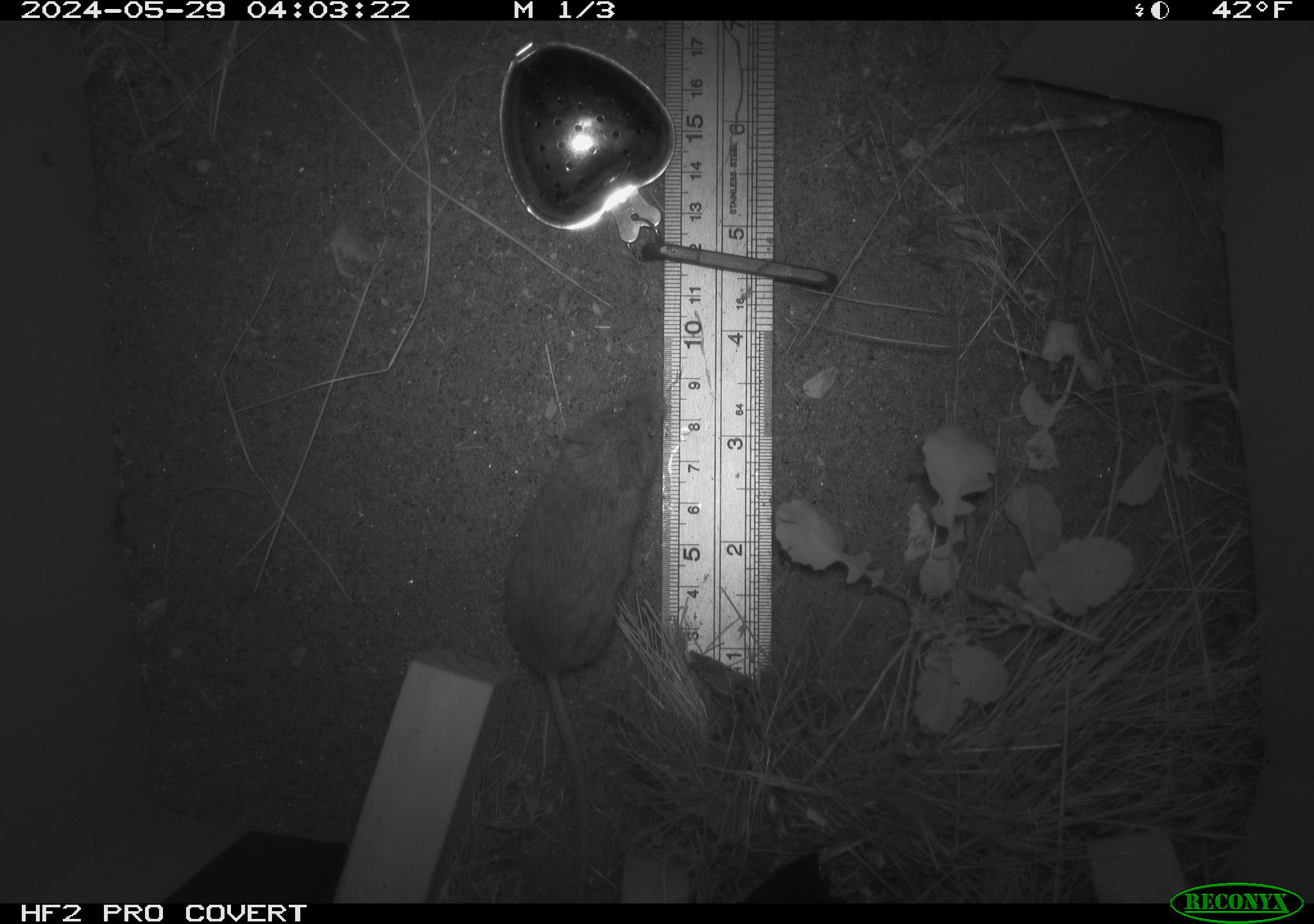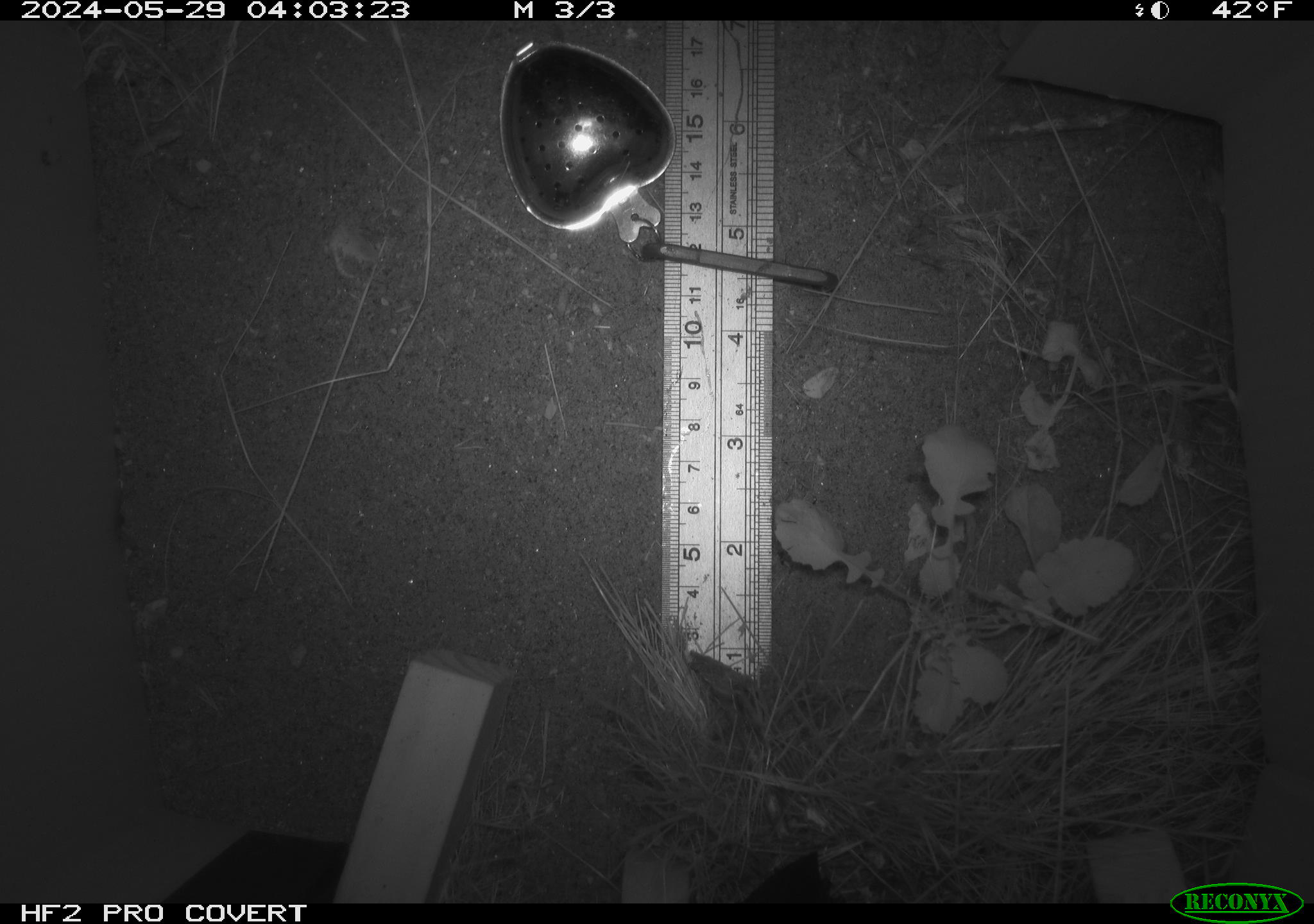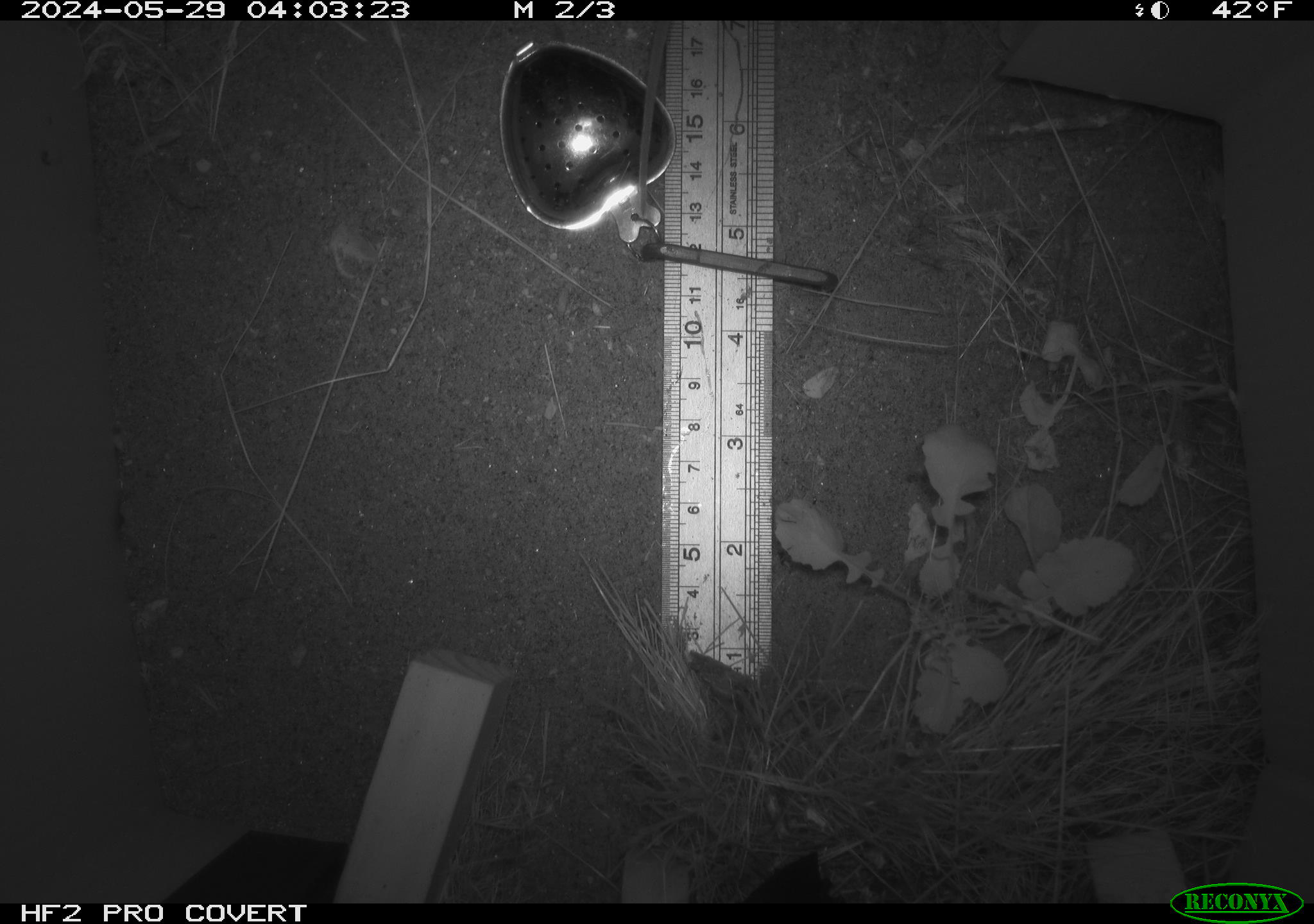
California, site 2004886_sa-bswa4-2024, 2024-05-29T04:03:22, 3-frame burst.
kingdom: Animalia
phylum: Chordata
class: Mammalia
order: Rodentia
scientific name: Rodentia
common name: rodent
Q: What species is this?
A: Rodent (Rodentia).